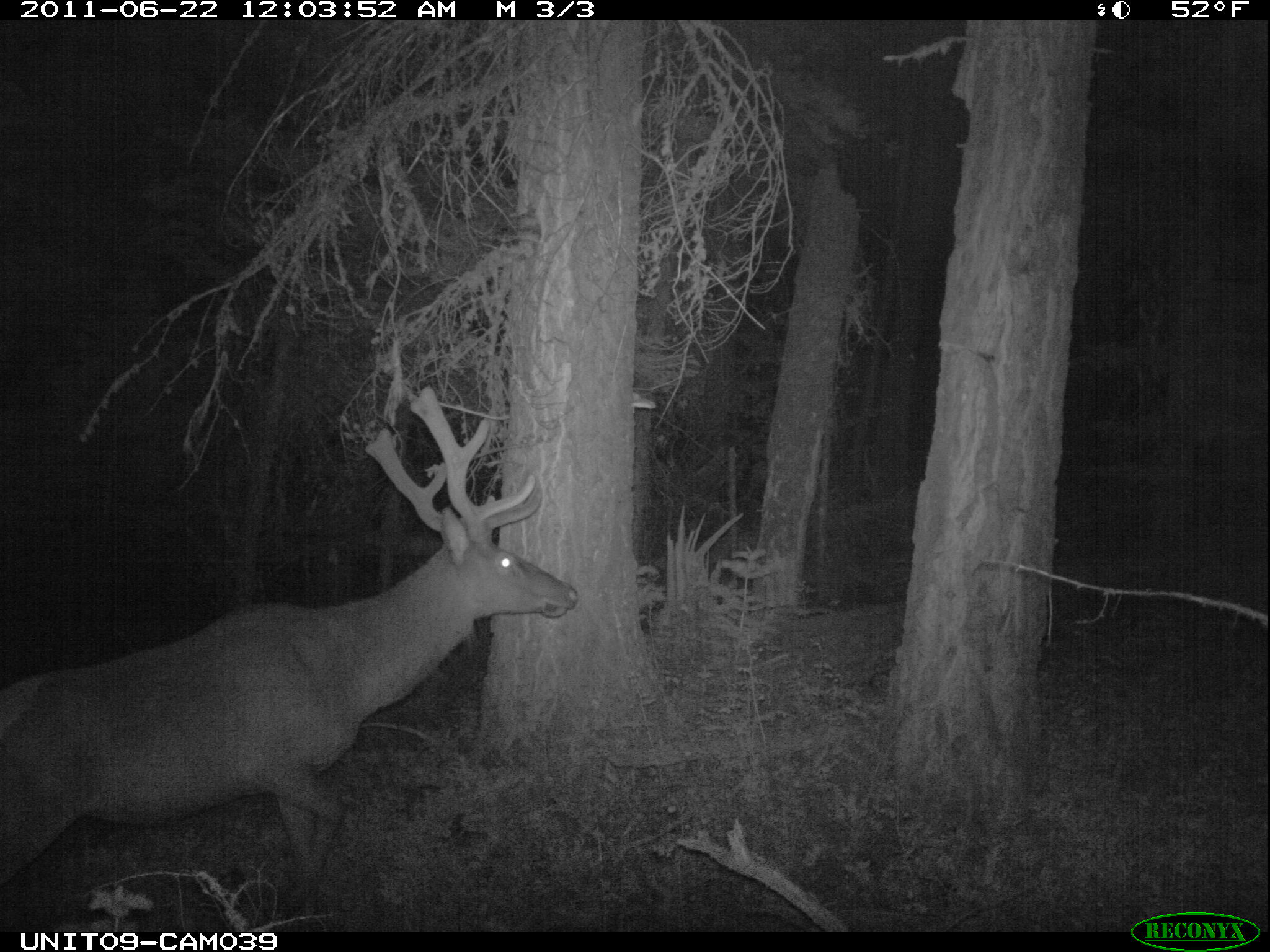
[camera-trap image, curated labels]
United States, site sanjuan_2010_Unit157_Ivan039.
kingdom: Animalia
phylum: Chordata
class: Mammalia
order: Artiodactyla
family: Cervidae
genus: Cervus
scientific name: Cervus elaphus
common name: red deer